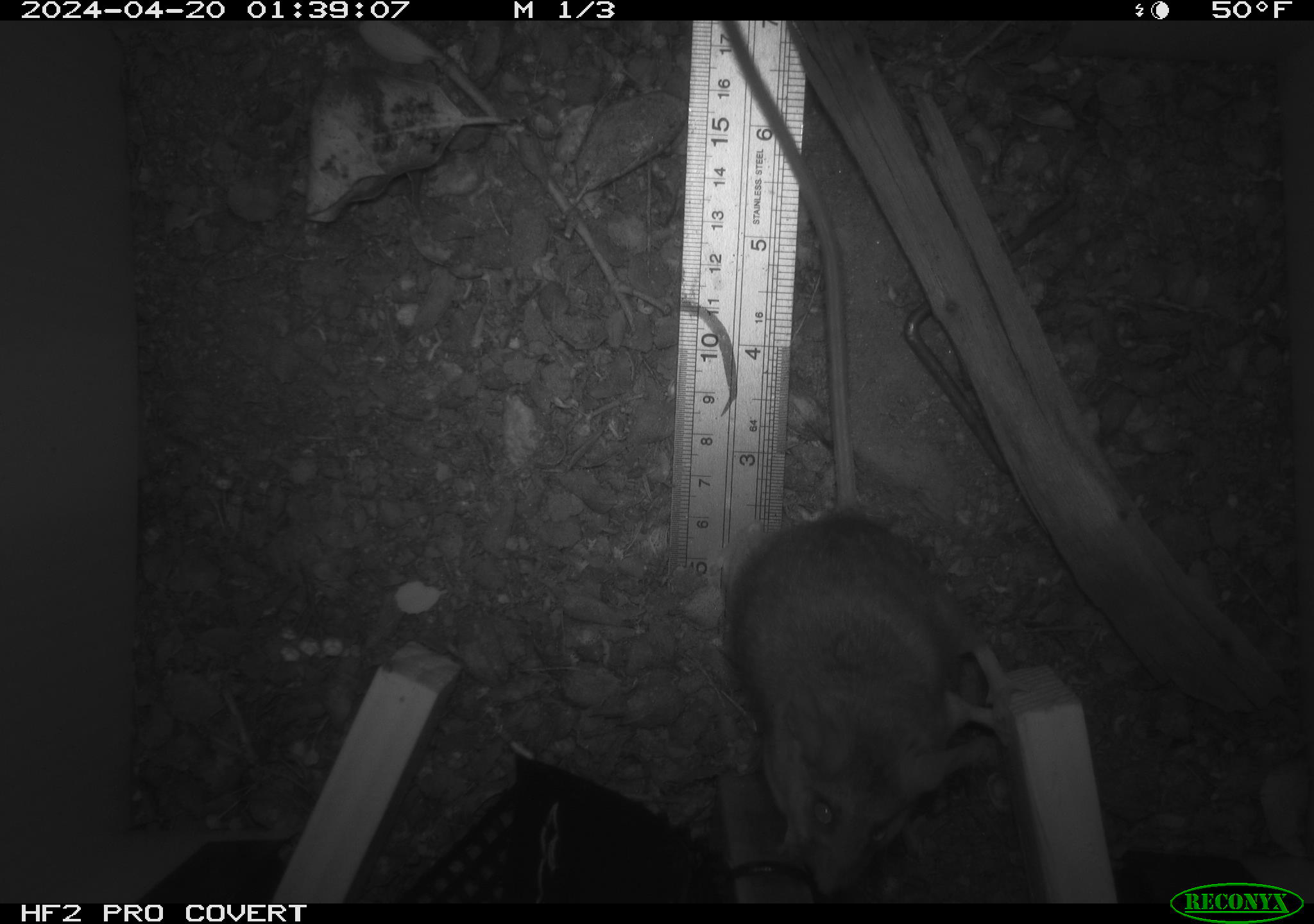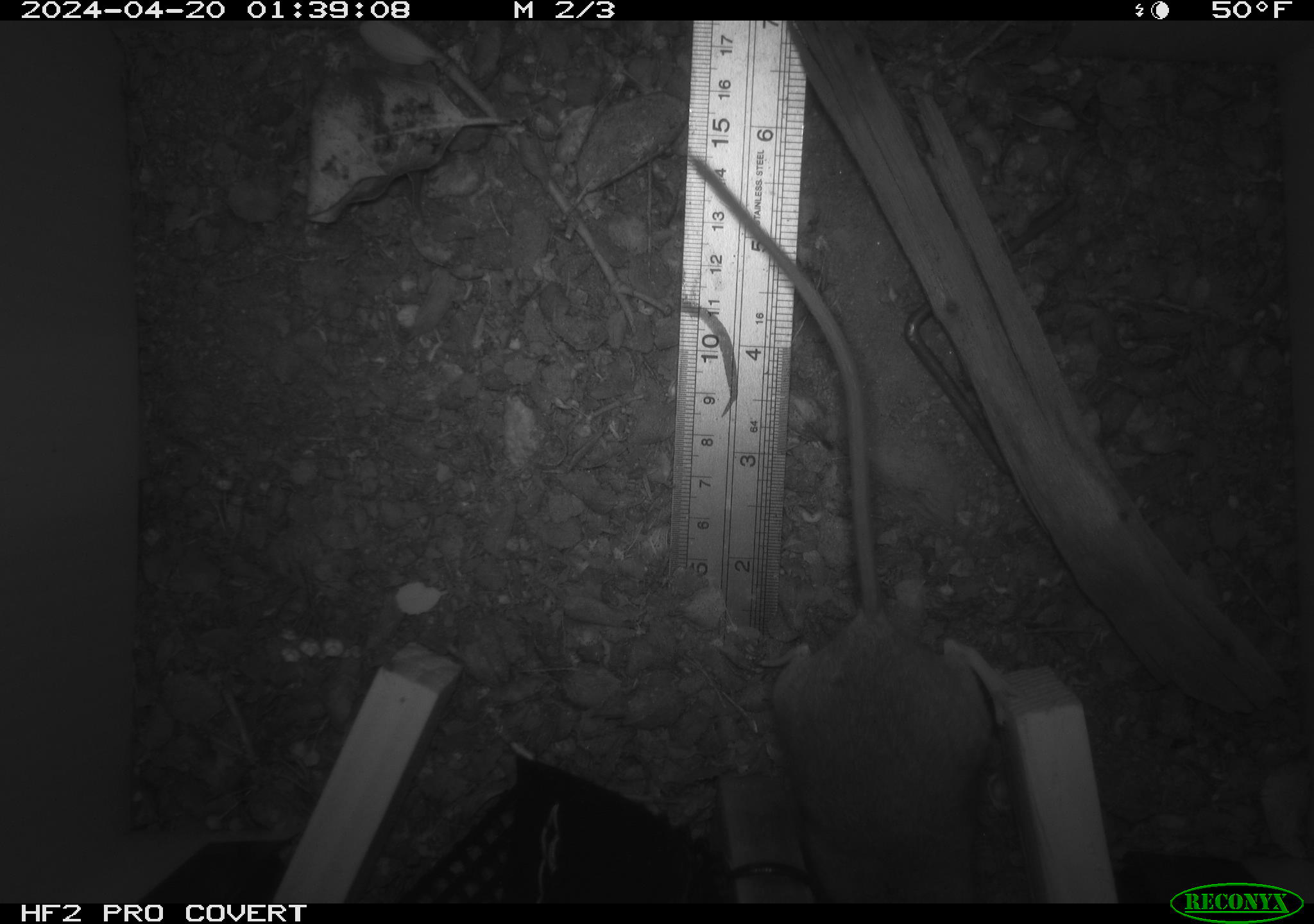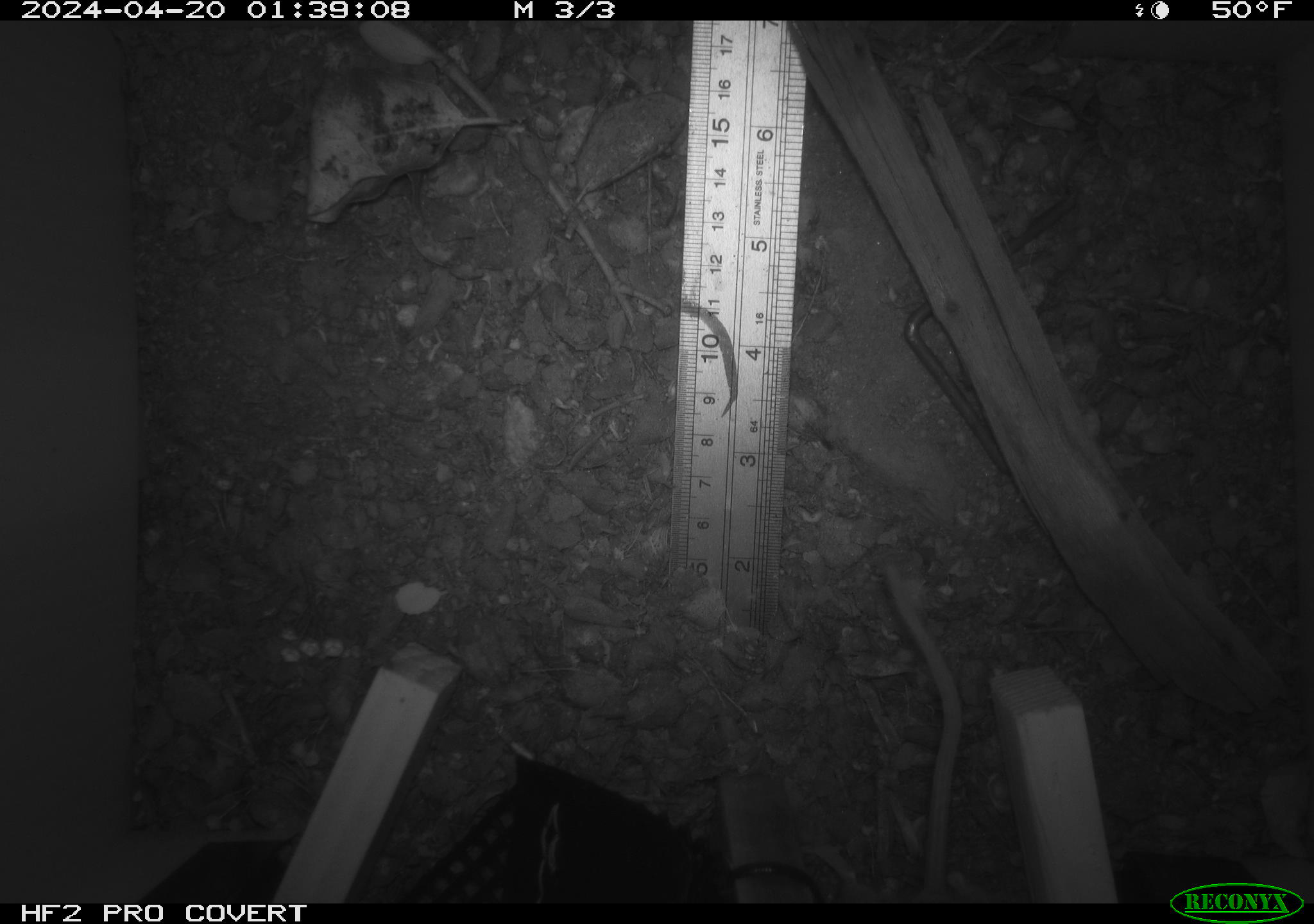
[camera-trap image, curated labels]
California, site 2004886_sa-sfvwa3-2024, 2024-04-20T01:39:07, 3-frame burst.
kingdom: Animalia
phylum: Chordata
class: Mammalia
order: Rodentia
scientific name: Rodentia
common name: woodrat or rat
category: woodrat or rat species